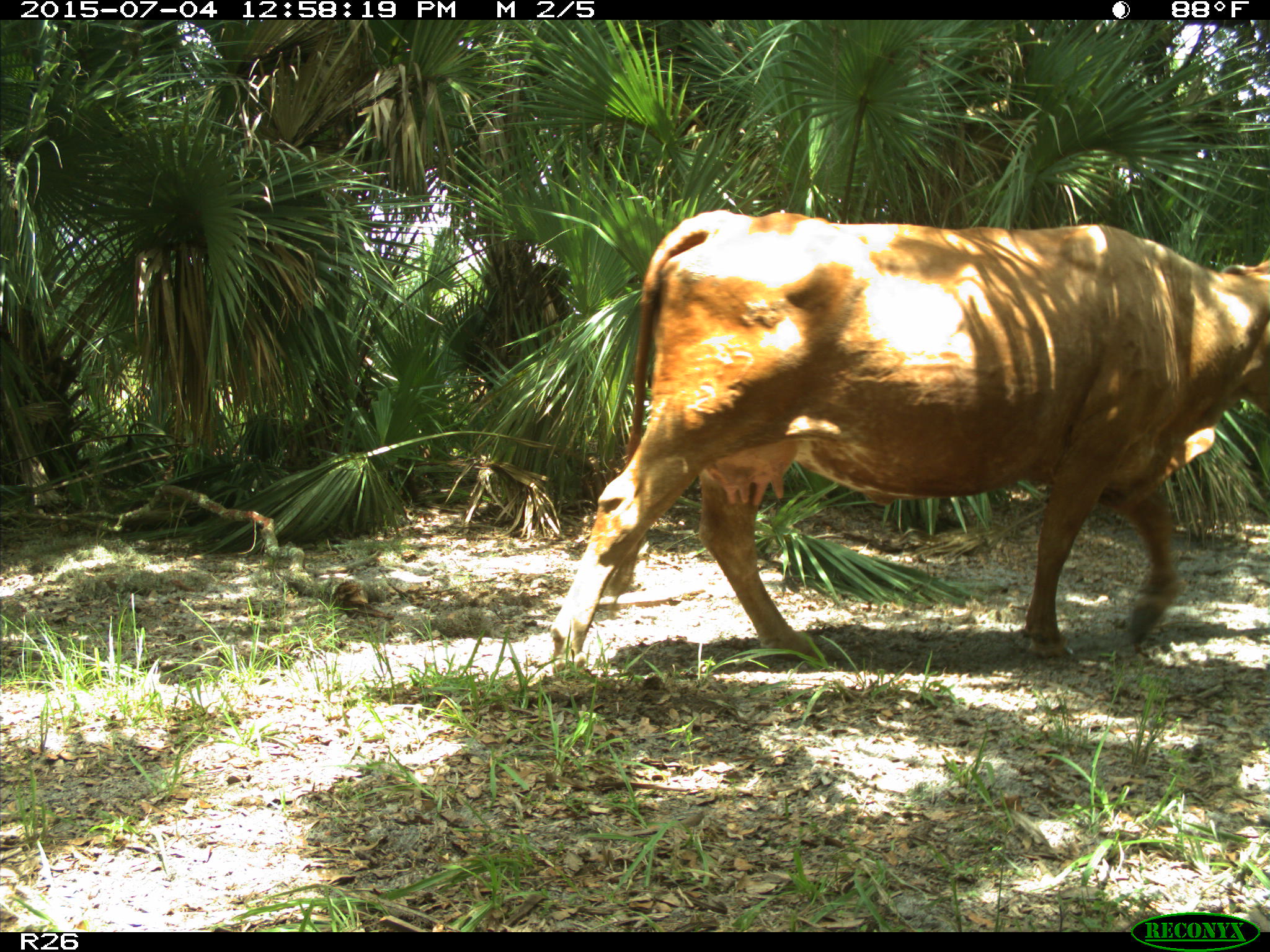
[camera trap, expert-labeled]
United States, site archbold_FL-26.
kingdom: Animalia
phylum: Chordata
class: Mammalia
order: Artiodactyla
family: Bovidae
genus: Bos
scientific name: Bos taurus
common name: domestic cow